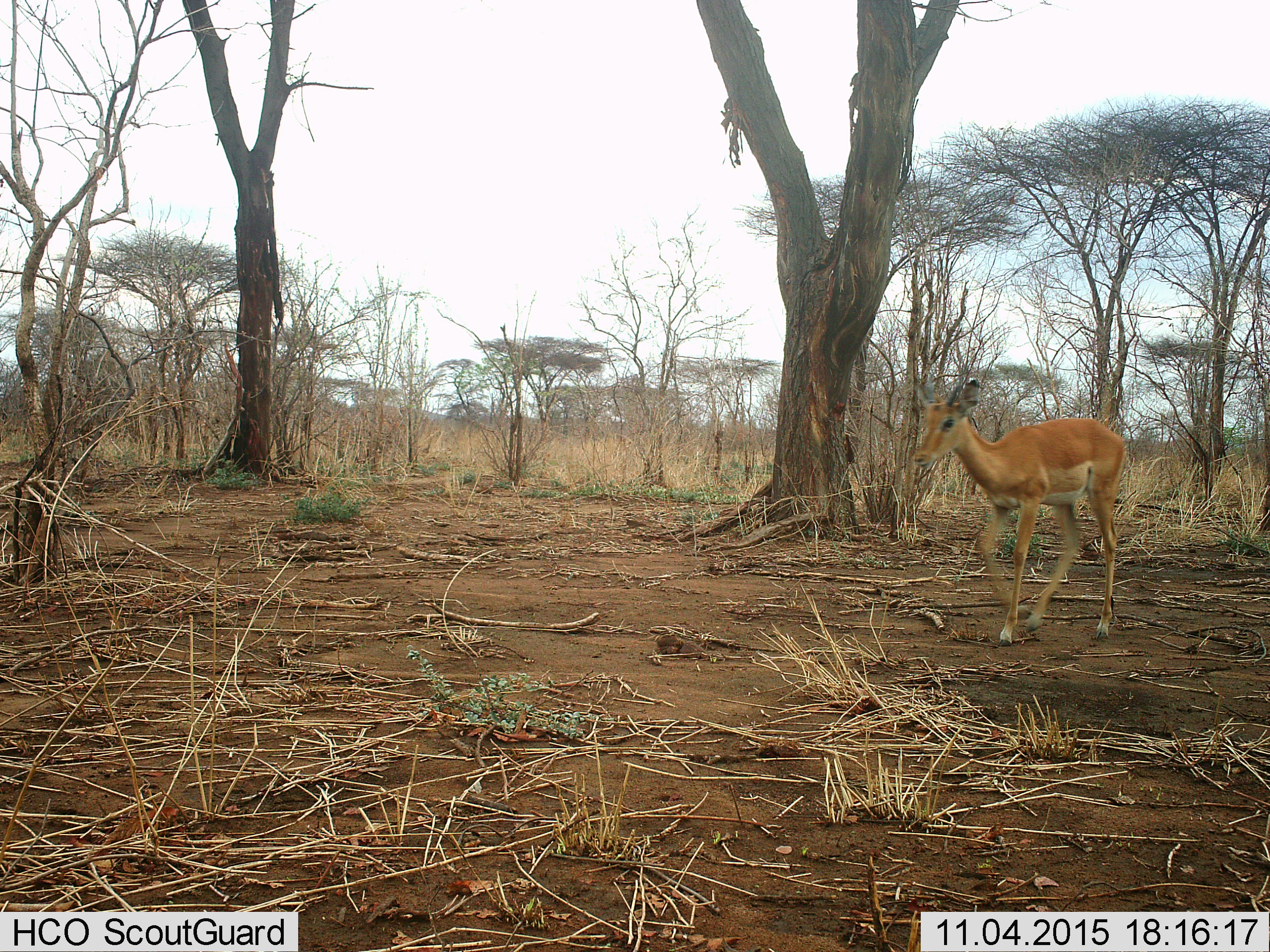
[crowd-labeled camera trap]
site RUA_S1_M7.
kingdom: Animalia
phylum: Chordata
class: Mammalia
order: Artiodactyla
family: Bovidae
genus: Aepyceros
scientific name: Aepyceros melampus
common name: impala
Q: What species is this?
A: Impala (Aepyceros melampus).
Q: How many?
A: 1.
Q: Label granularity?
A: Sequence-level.